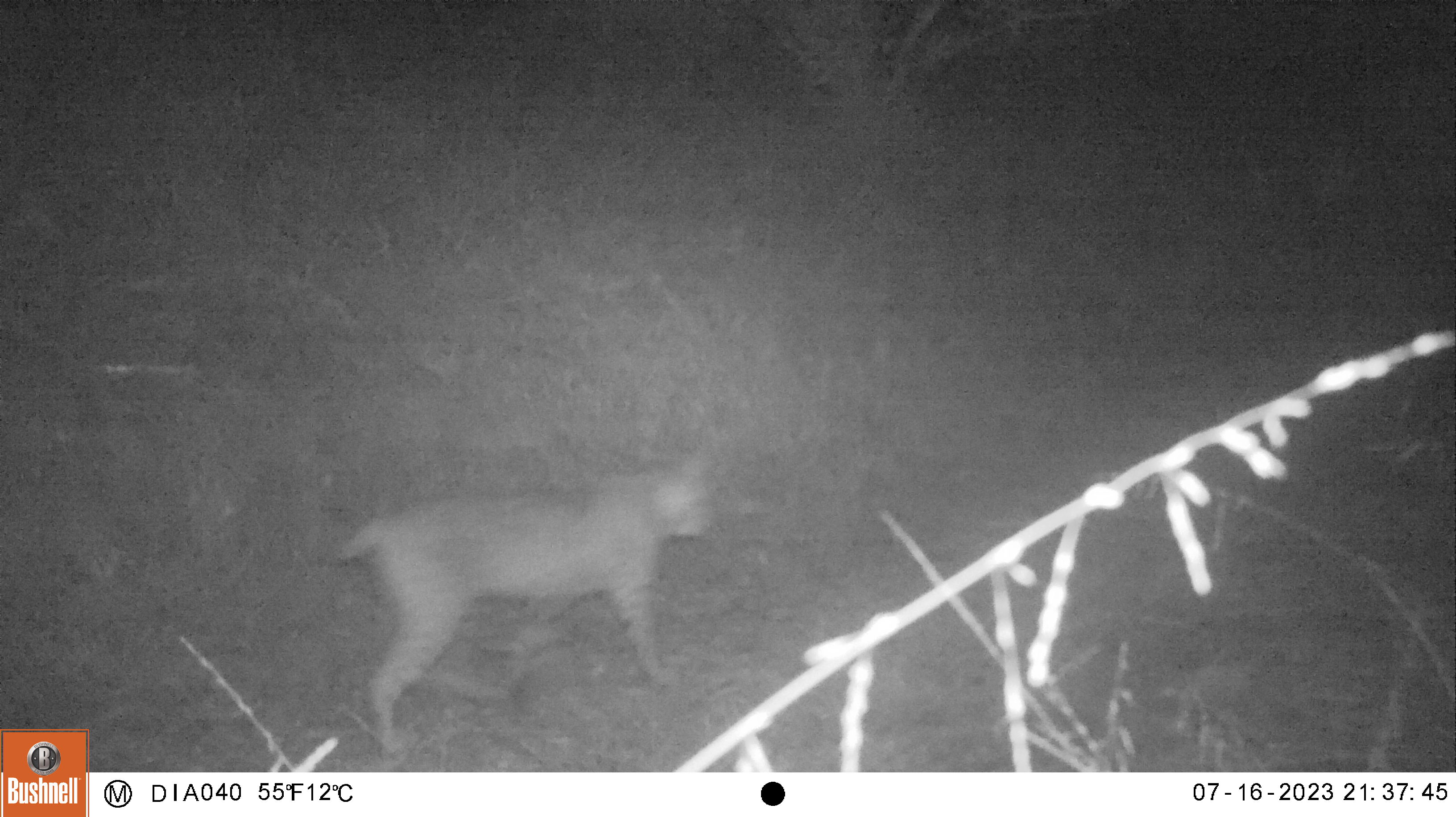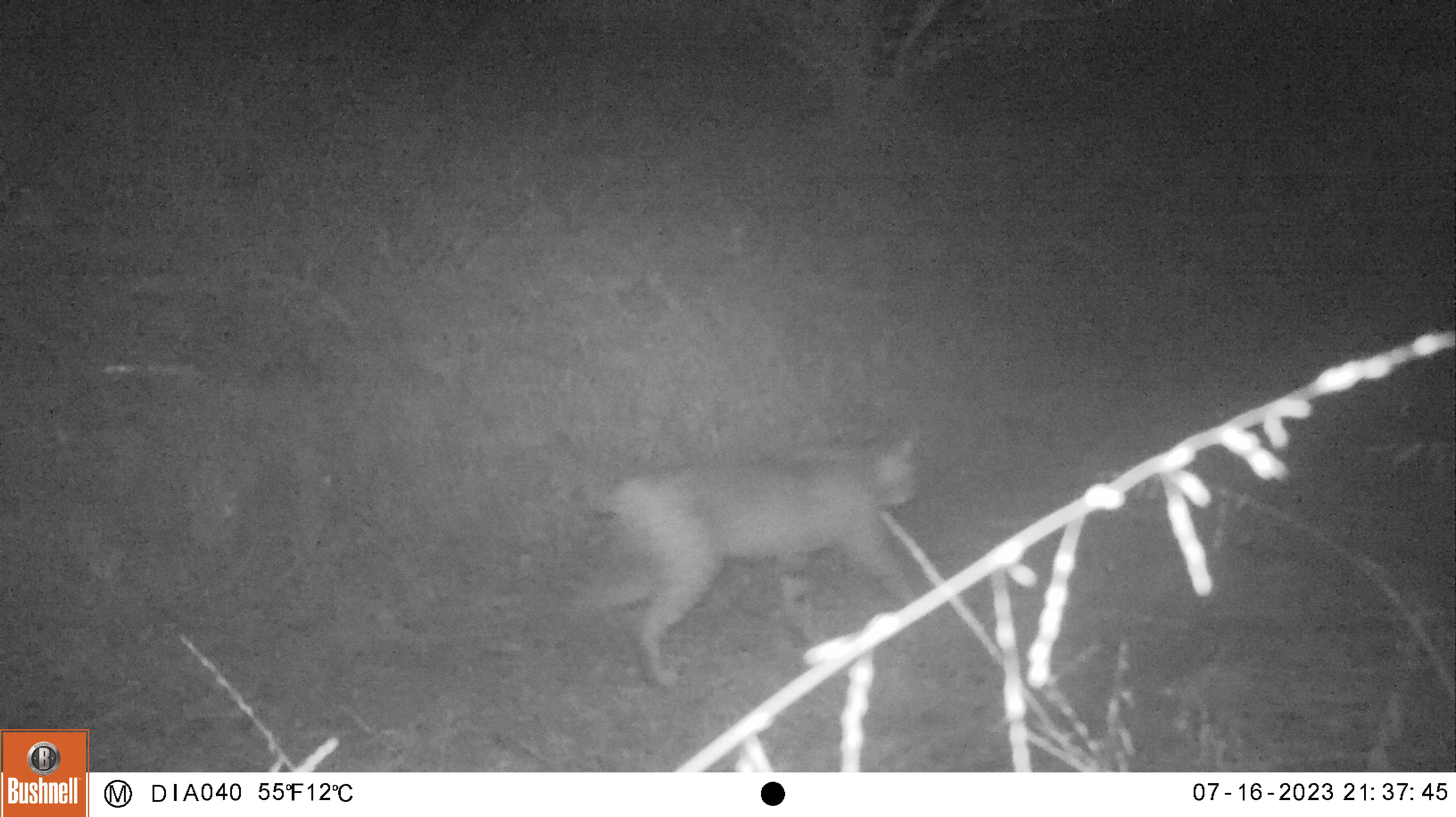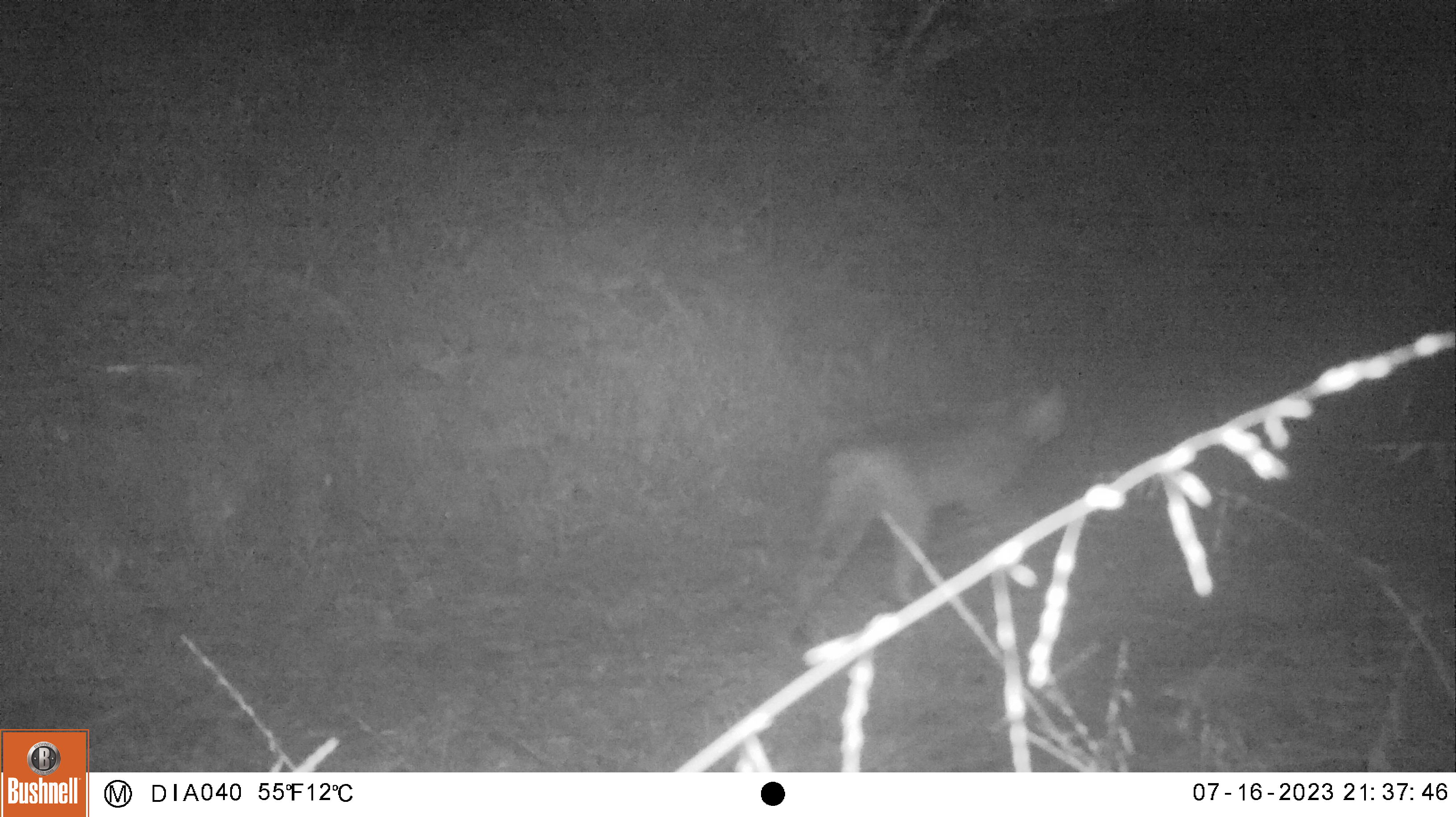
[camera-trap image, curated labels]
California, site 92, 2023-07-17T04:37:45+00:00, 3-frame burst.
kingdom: Animalia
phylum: Chordata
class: Mammalia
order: Carnivora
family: Felidae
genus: Lynx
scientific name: Lynx rufus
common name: bobcat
Bobcat (Lynx rufus).